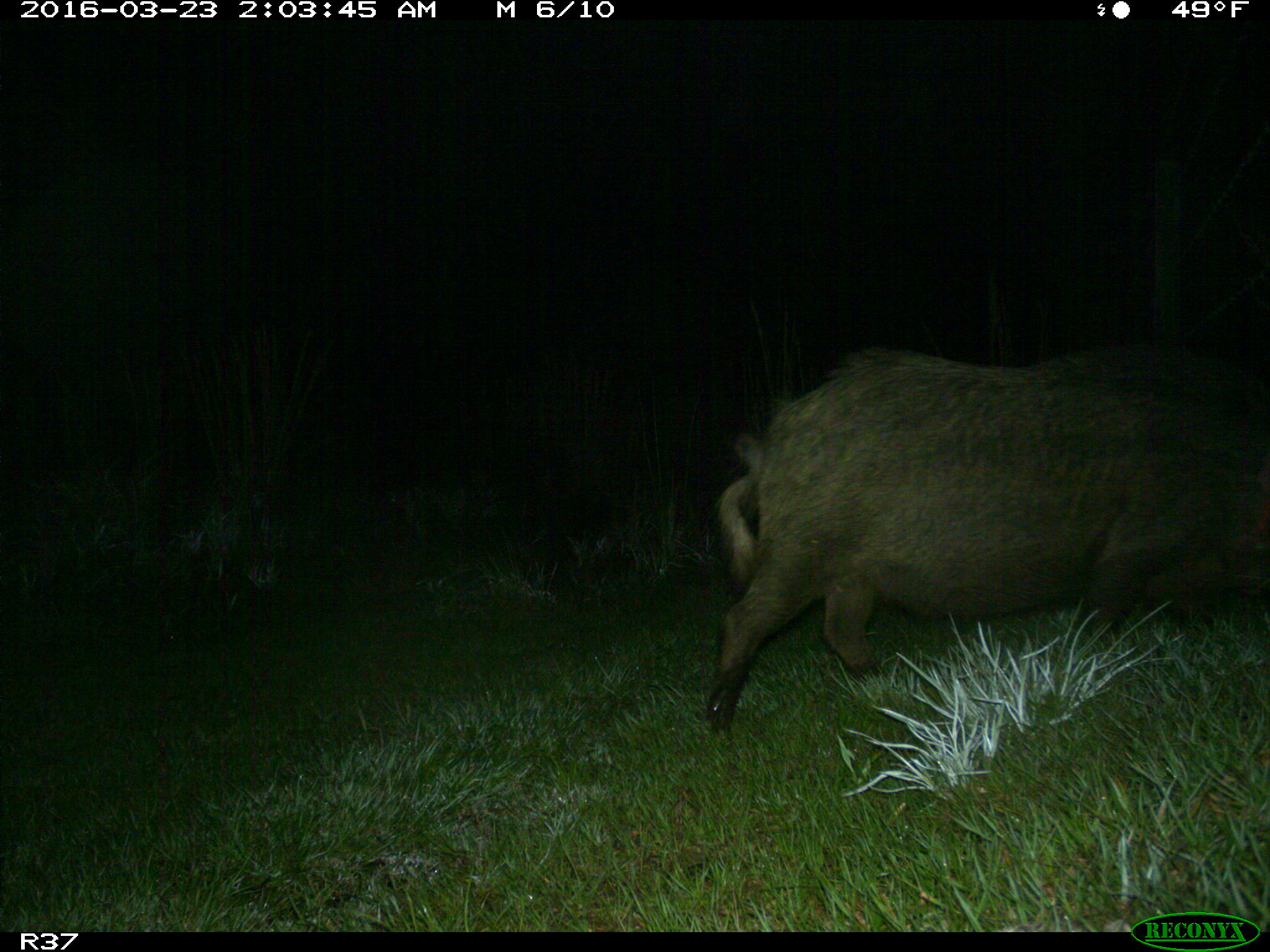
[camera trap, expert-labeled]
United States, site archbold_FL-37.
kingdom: Animalia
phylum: Chordata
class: Mammalia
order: Artiodactyla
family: Suidae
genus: Sus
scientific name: Sus scrofa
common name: wild boar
Sus scrofa (wild boar).